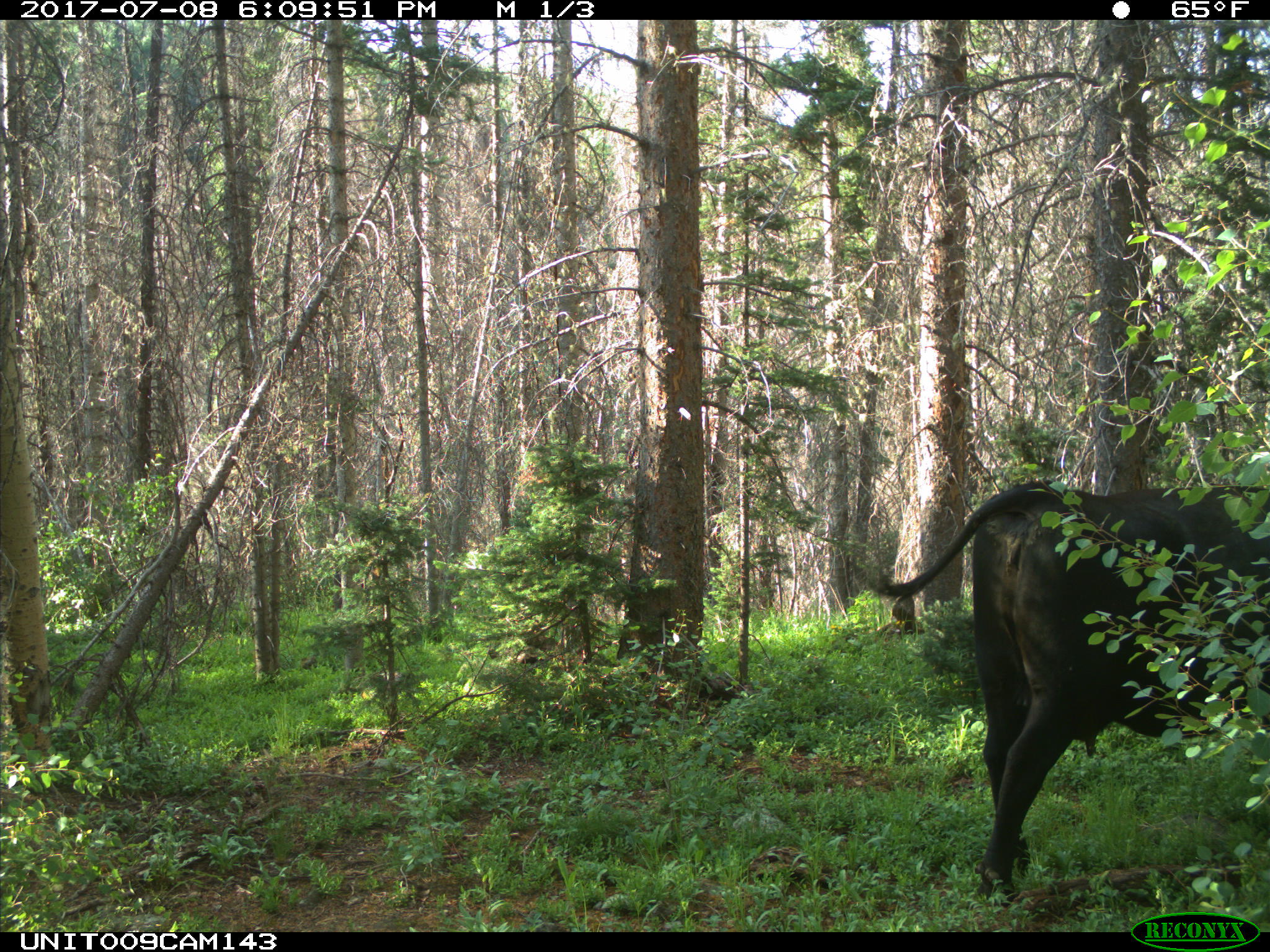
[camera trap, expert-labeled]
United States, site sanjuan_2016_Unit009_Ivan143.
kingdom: Animalia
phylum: Chordata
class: Mammalia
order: Artiodactyla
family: Bovidae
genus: Bos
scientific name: Bos taurus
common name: domestic cow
Bos taurus (domestic cow).